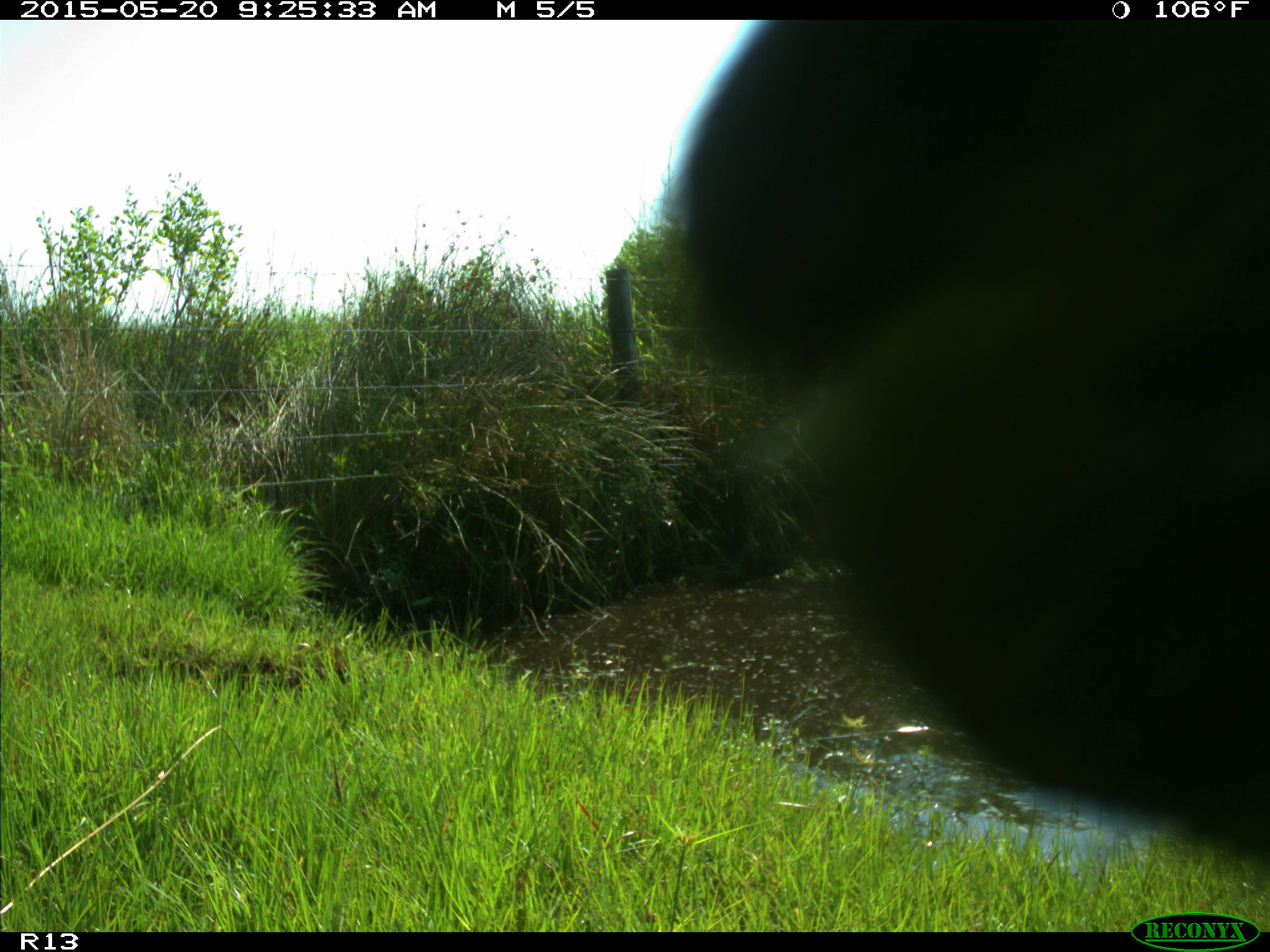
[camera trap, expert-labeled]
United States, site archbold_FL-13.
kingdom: Animalia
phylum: Chordata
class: Mammalia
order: Artiodactyla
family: Bovidae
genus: Bos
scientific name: Bos taurus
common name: domestic cow